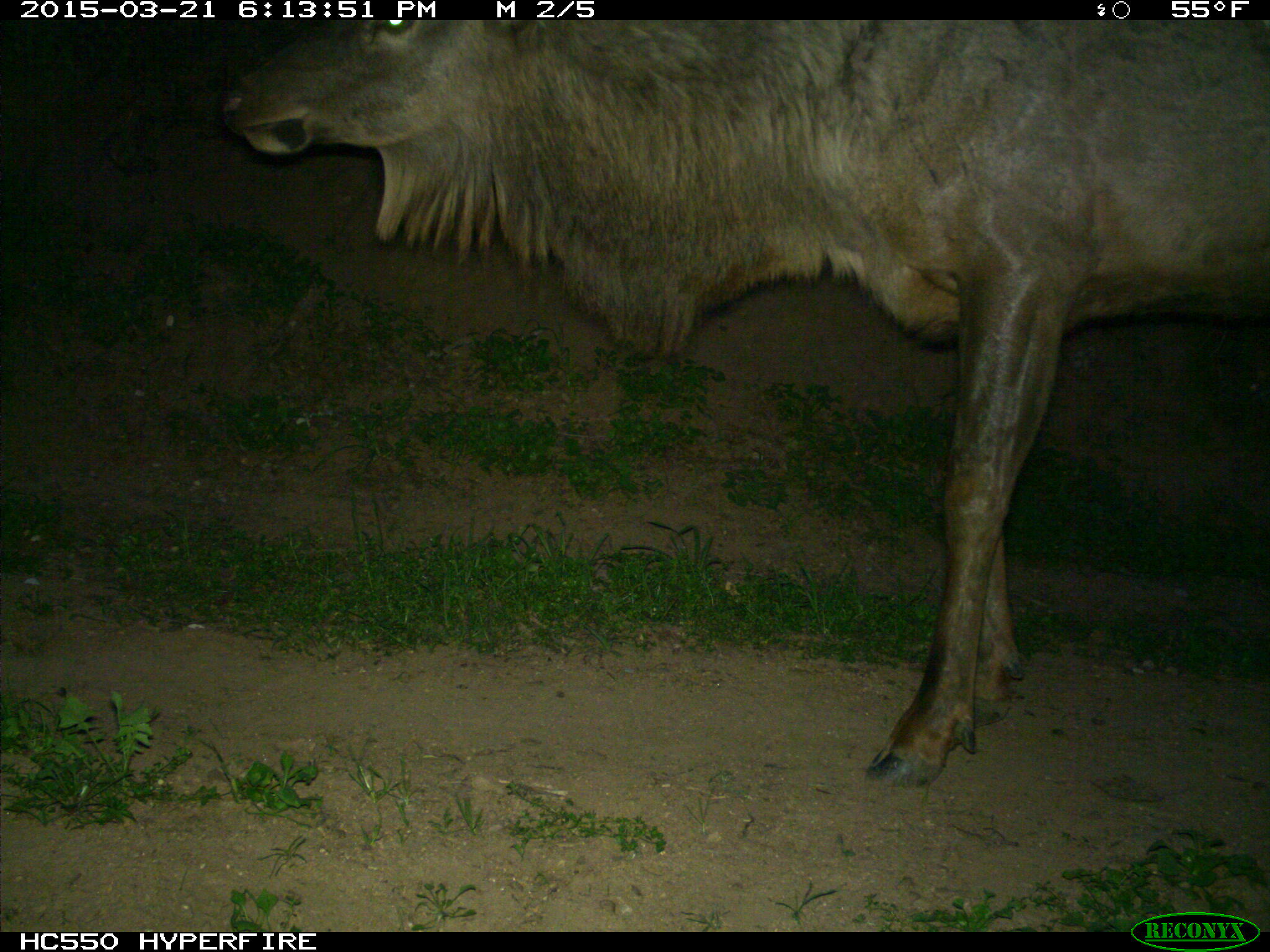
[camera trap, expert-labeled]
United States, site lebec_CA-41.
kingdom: Animalia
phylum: Chordata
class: Mammalia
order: Artiodactyla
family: Cervidae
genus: Cervus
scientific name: Cervus canadensis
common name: elk